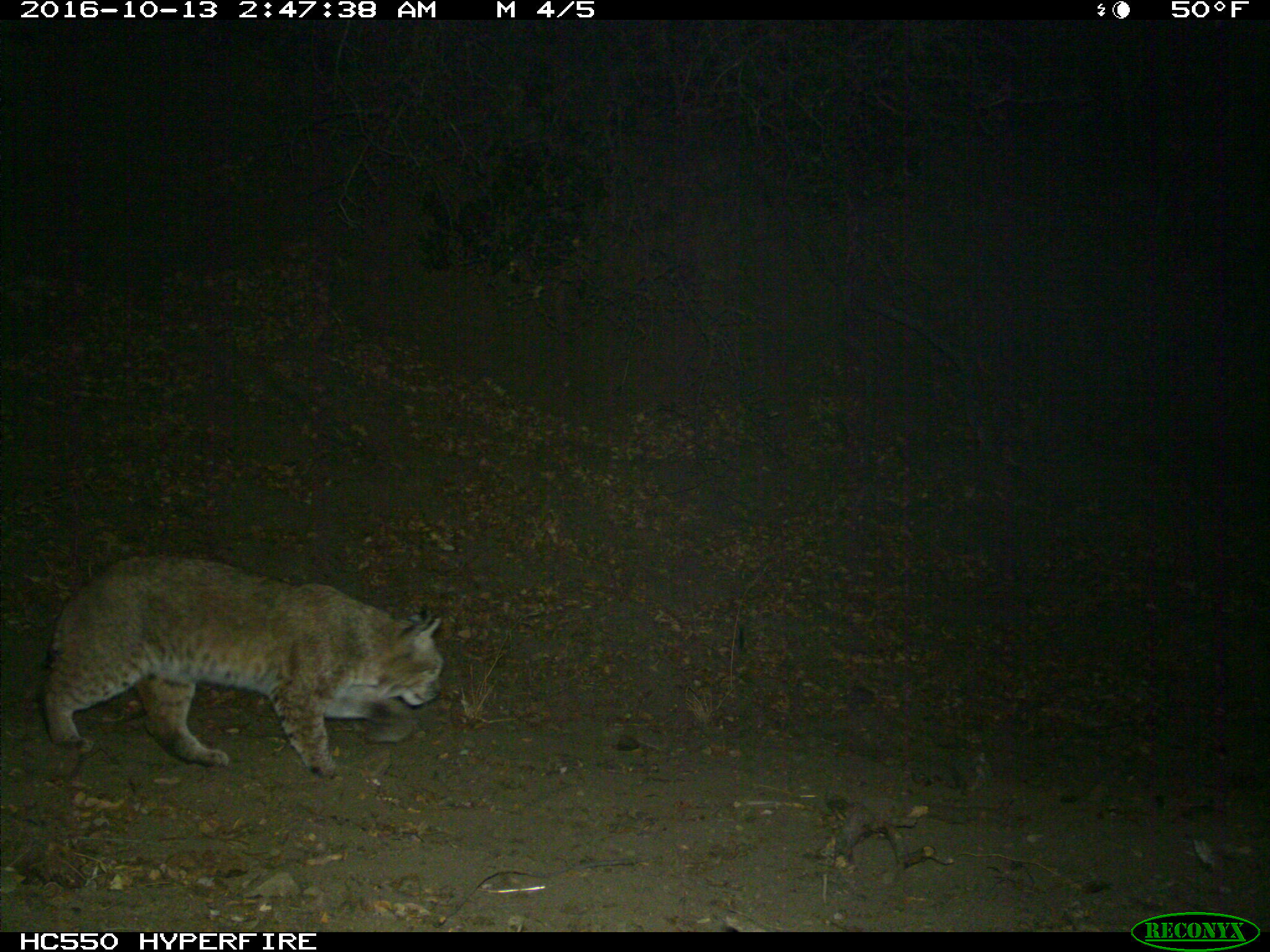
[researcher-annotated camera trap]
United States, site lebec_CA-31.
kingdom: Animalia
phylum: Chordata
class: Mammalia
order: Carnivora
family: Felidae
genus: Lynx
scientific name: Lynx rufus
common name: bobcat